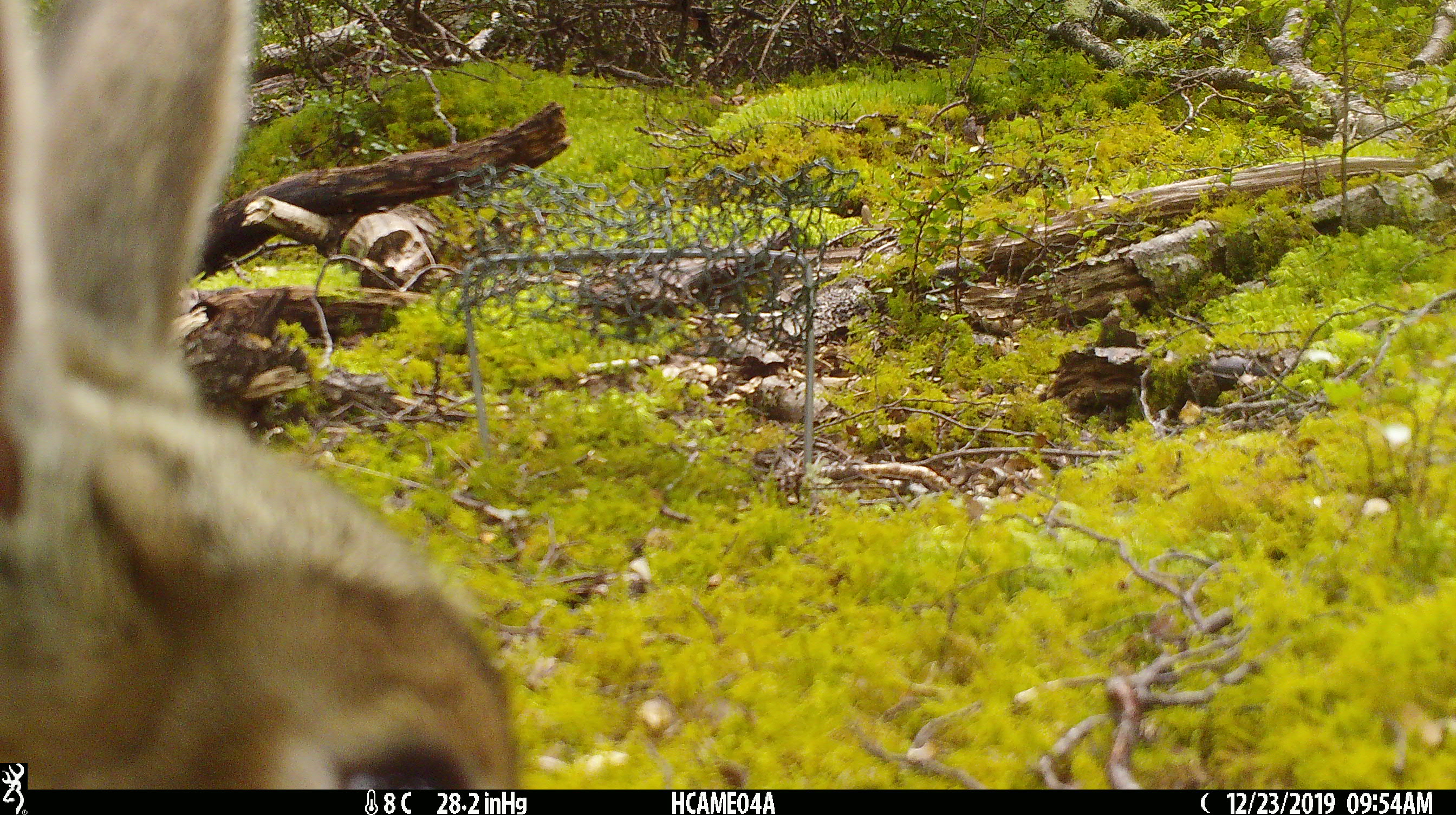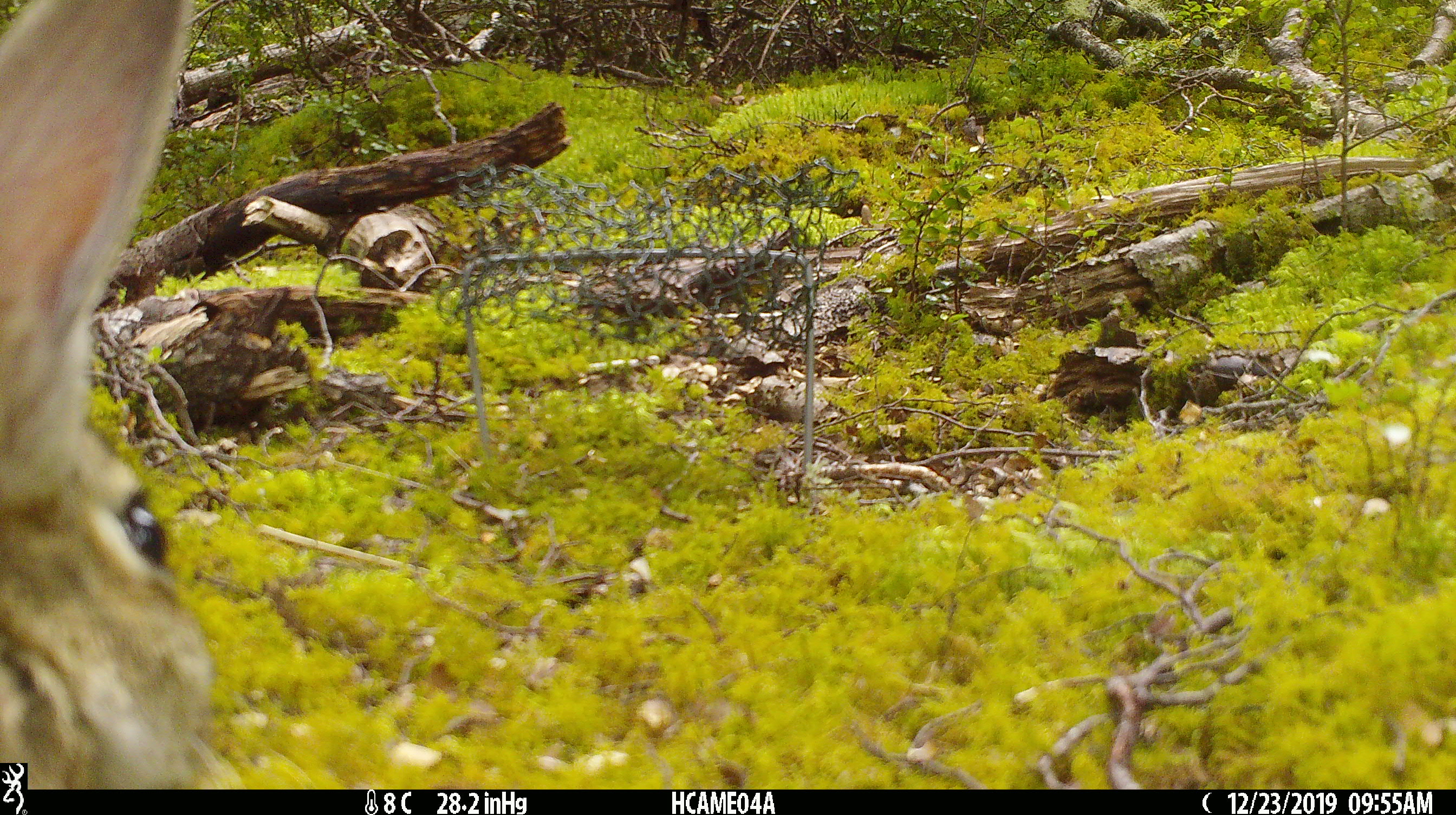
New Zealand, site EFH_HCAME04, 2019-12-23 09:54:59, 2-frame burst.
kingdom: Animalia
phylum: Chordata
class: Mammalia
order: Lagomorpha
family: Leporidae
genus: Oryctolagus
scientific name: Oryctolagus cuniculus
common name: european rabbit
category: rabbit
Rabbit (european rabbit) (Oryctolagus cuniculus).